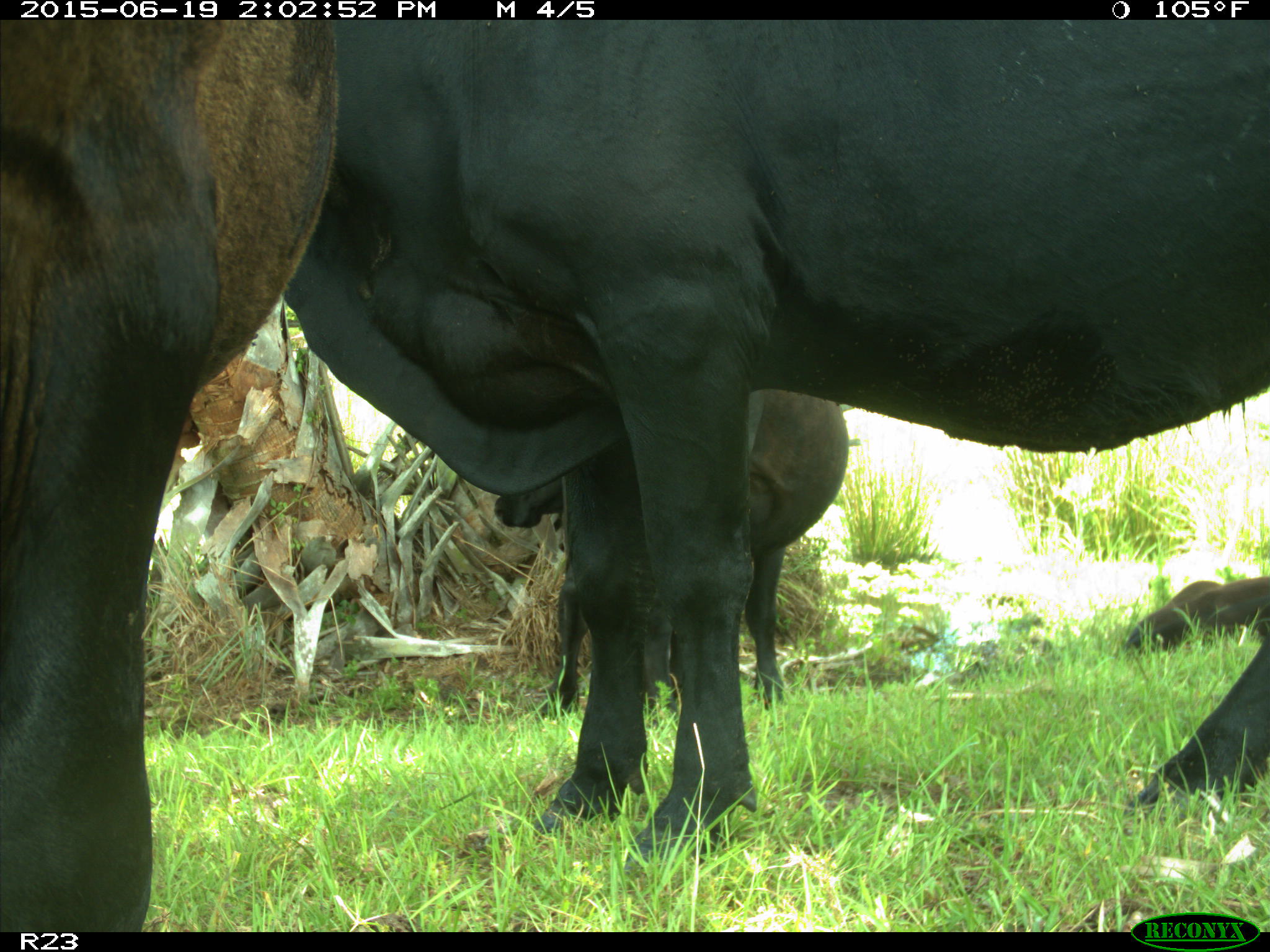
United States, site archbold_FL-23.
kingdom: Animalia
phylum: Chordata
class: Mammalia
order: Carnivora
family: Canidae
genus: Canis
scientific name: Canis latrans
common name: coyote